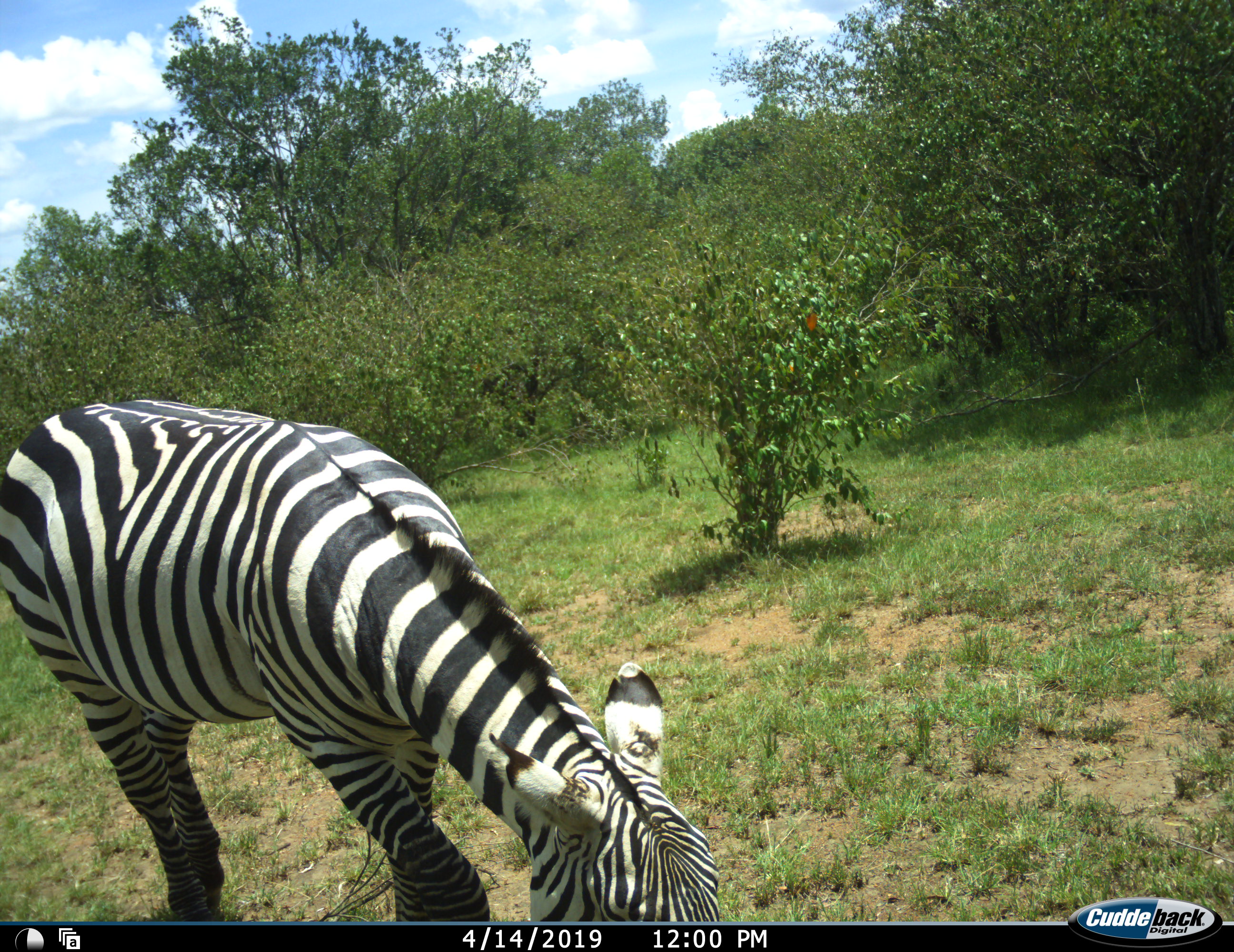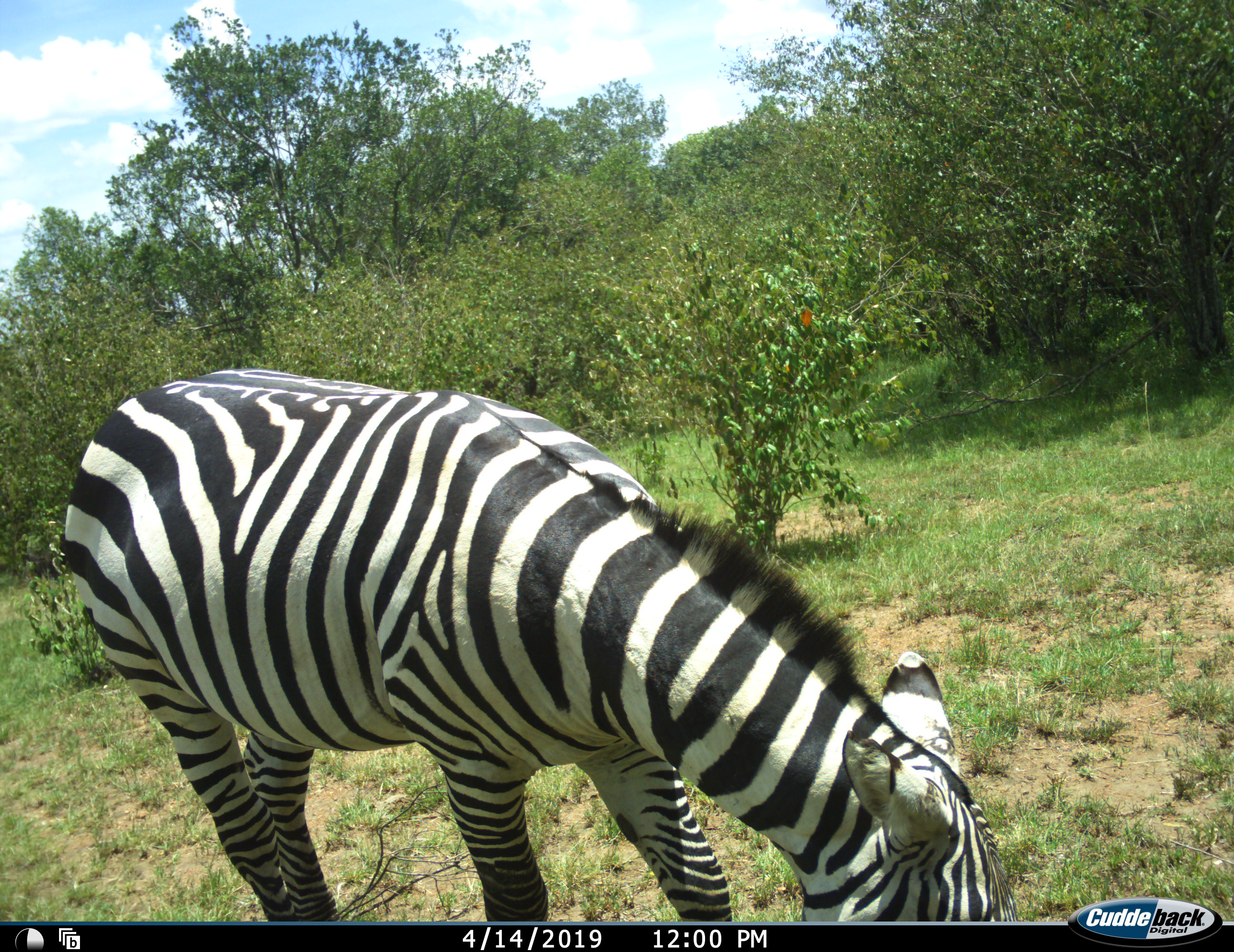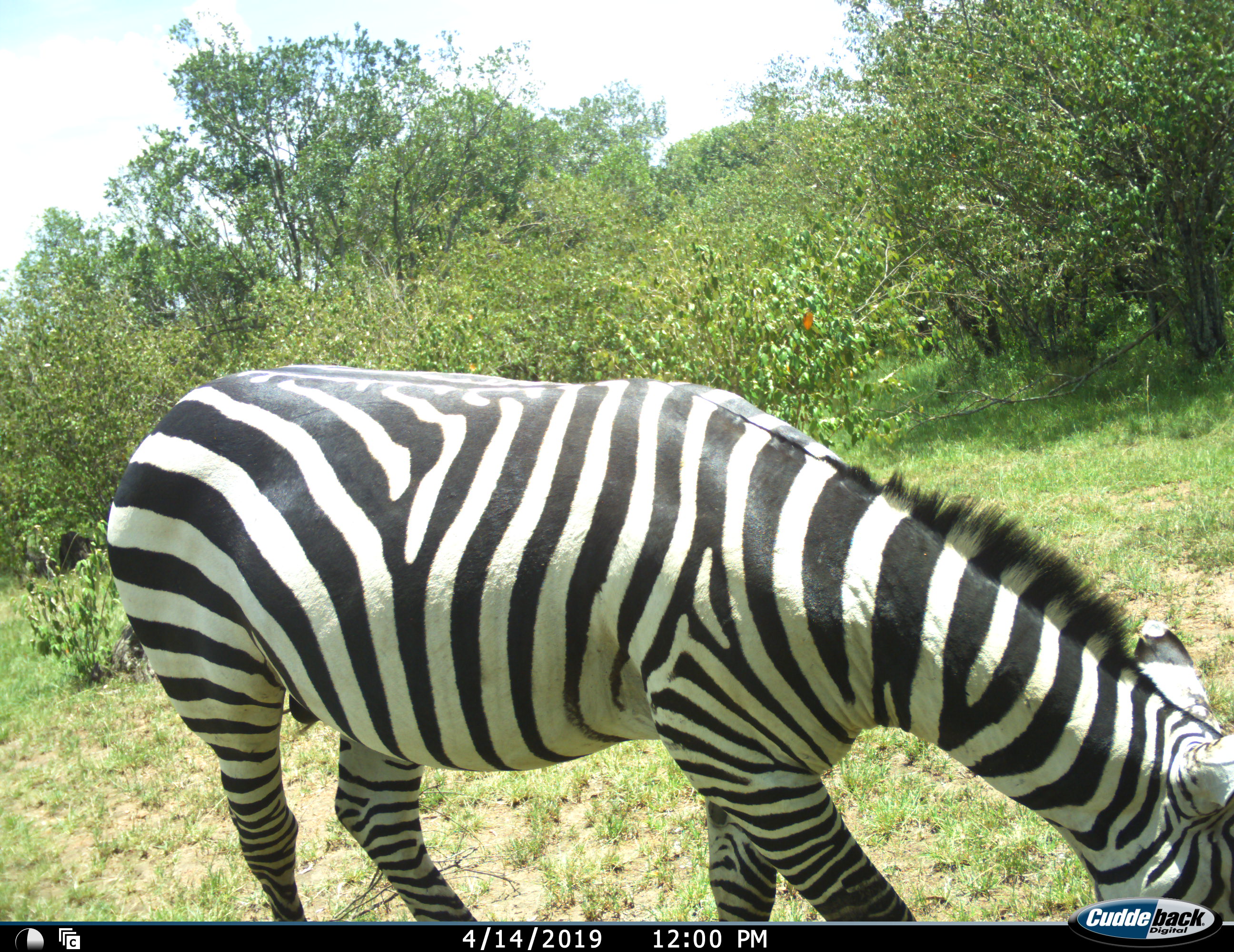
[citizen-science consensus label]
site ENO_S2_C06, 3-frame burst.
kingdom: Animalia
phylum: Chordata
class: Mammalia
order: Perissodactyla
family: Equidae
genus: Equus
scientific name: Equus quagga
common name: plains zebra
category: zebraplains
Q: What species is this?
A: Zebraplains (plains zebra) (Equus quagga).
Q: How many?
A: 1.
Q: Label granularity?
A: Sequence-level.